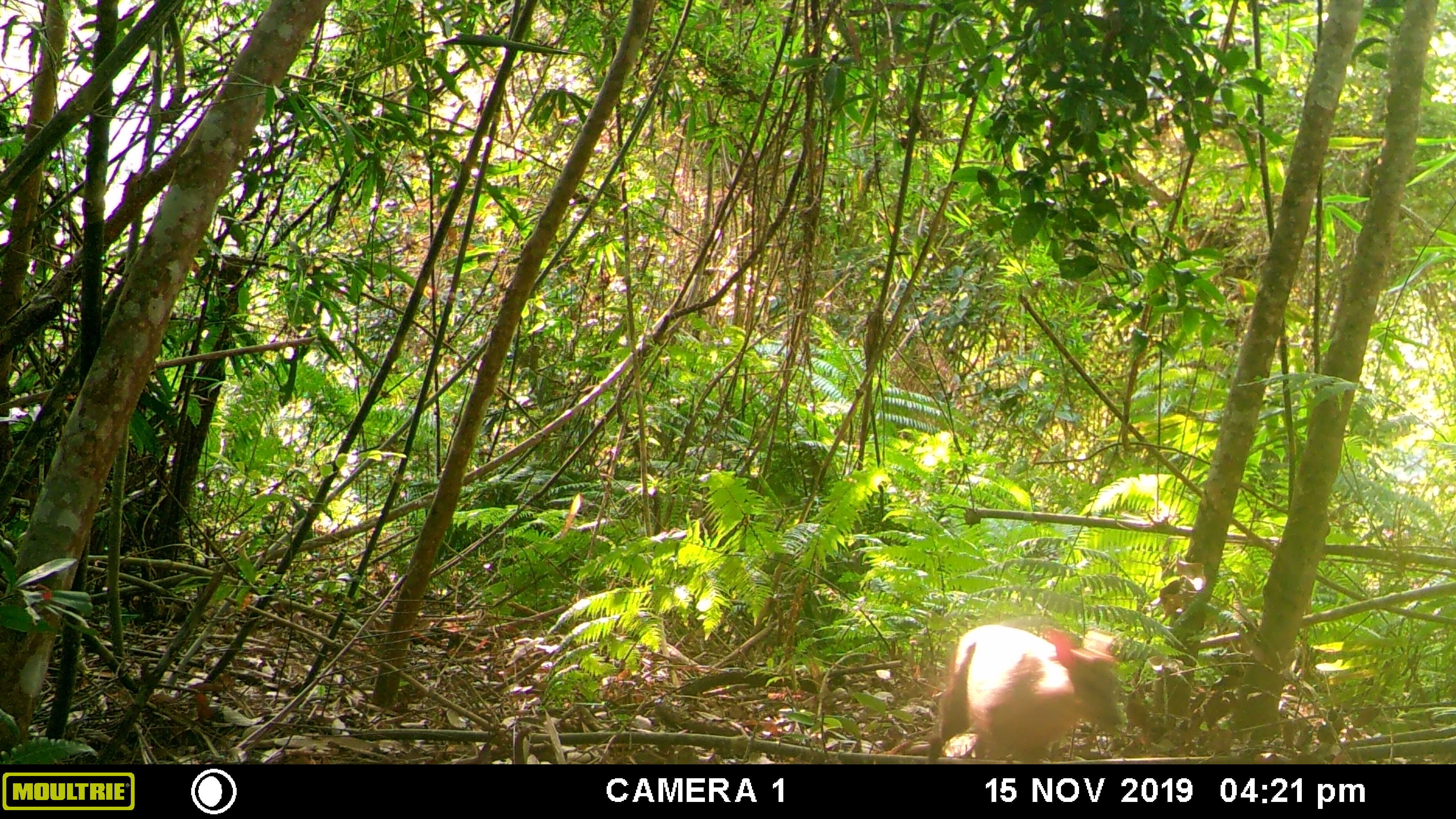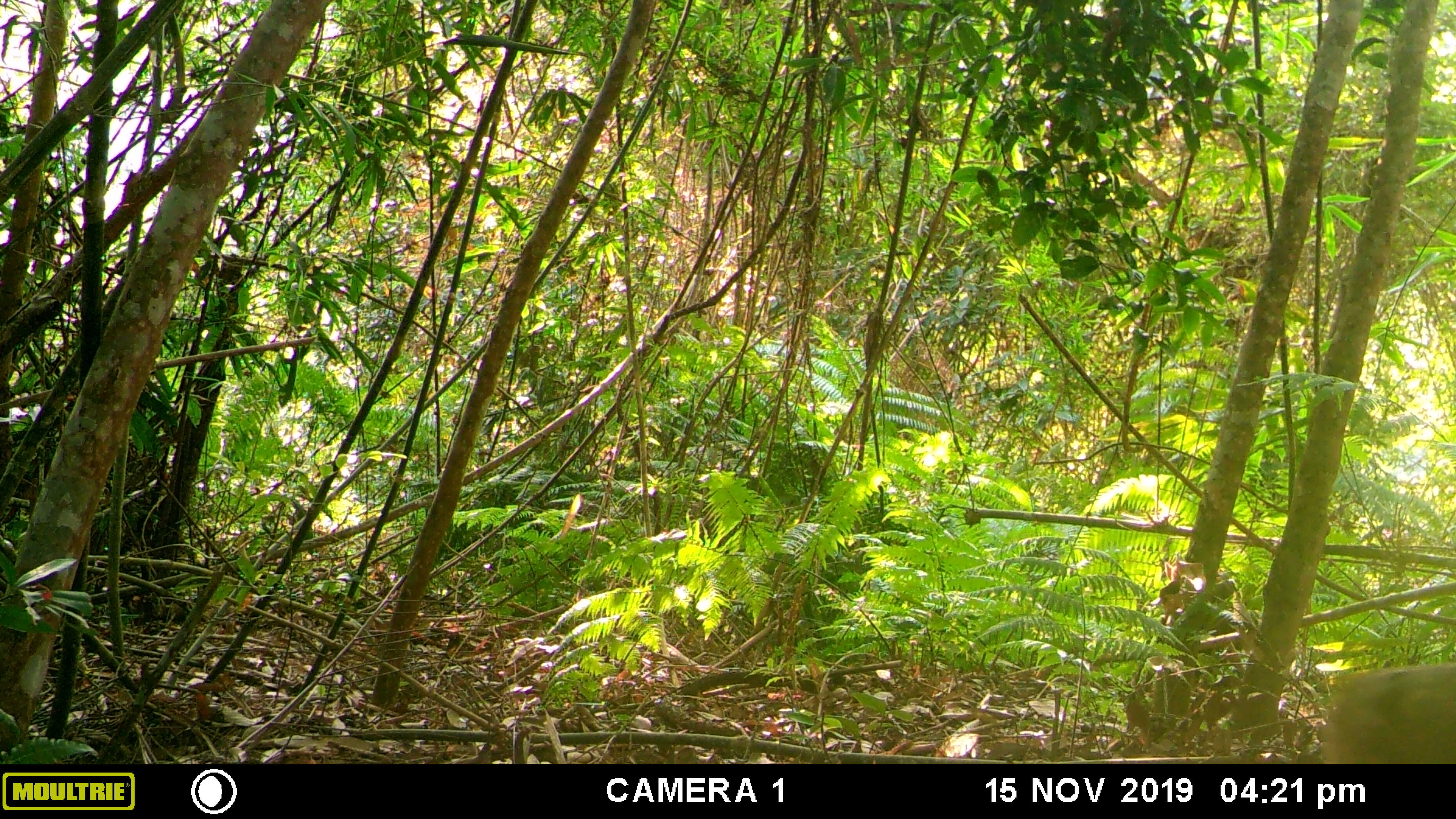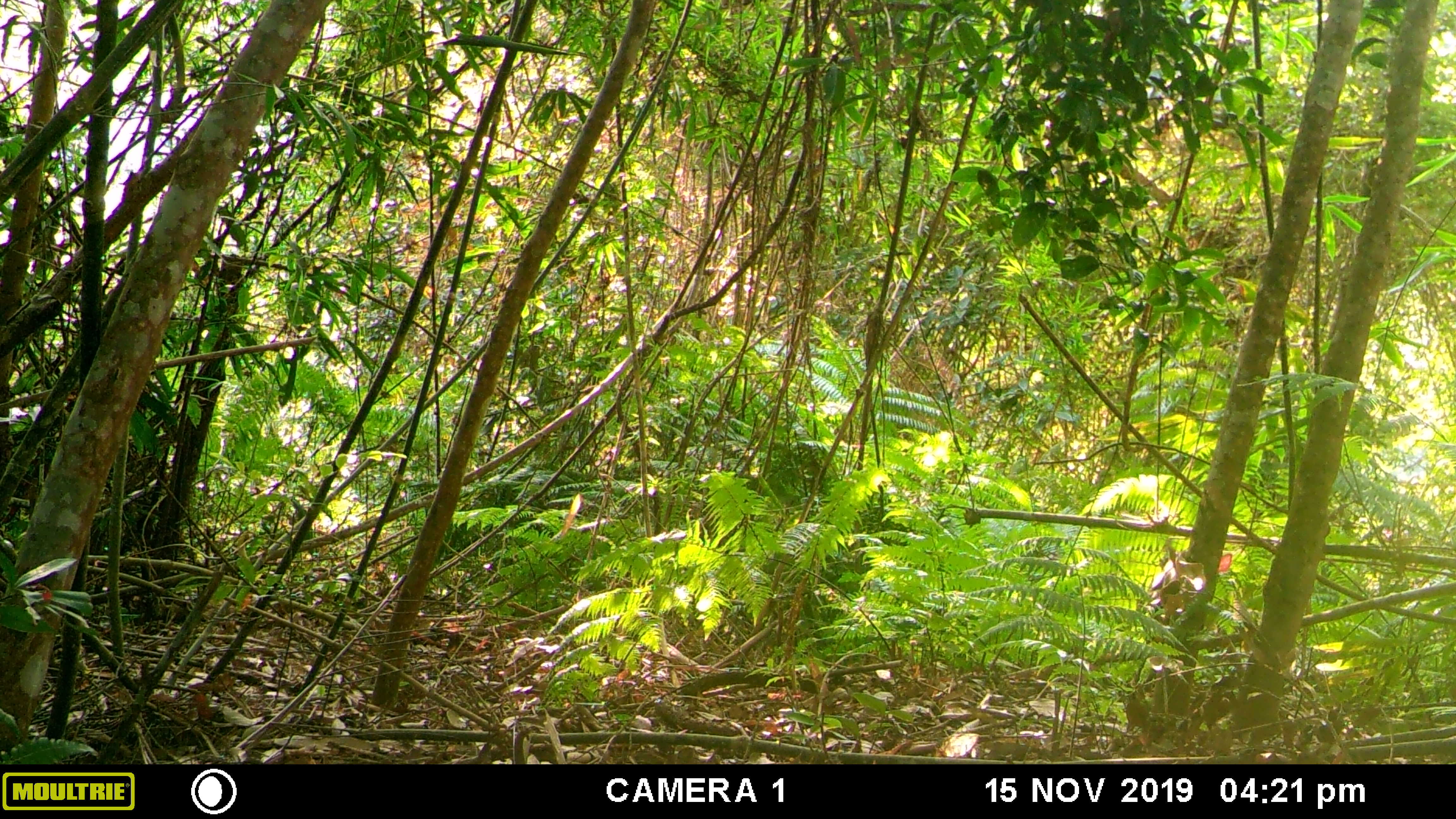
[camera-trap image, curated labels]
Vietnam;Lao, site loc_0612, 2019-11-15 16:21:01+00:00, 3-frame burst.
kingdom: Animalia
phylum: Chordata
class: Mammalia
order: Artiodactyla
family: Cervidae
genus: Muntiacus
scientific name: Muntiacus rooseveltorum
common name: roosevelt's muntjac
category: roosevelts muntjac group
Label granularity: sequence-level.